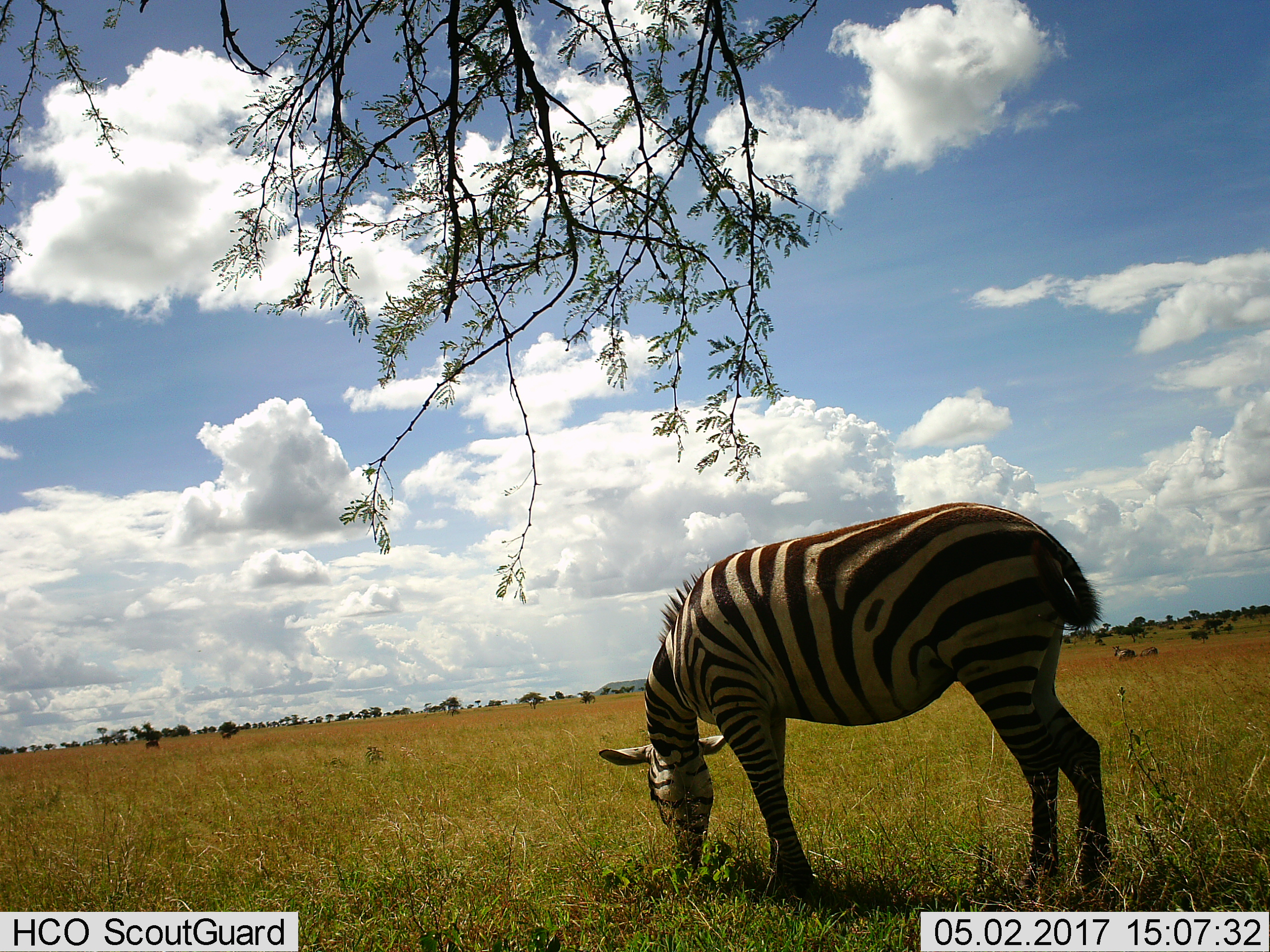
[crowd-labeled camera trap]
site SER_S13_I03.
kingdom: Animalia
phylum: Chordata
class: Mammalia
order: Perissodactyla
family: Equidae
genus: Equus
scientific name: Equus quagga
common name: plains zebra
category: zebraplains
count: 1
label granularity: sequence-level